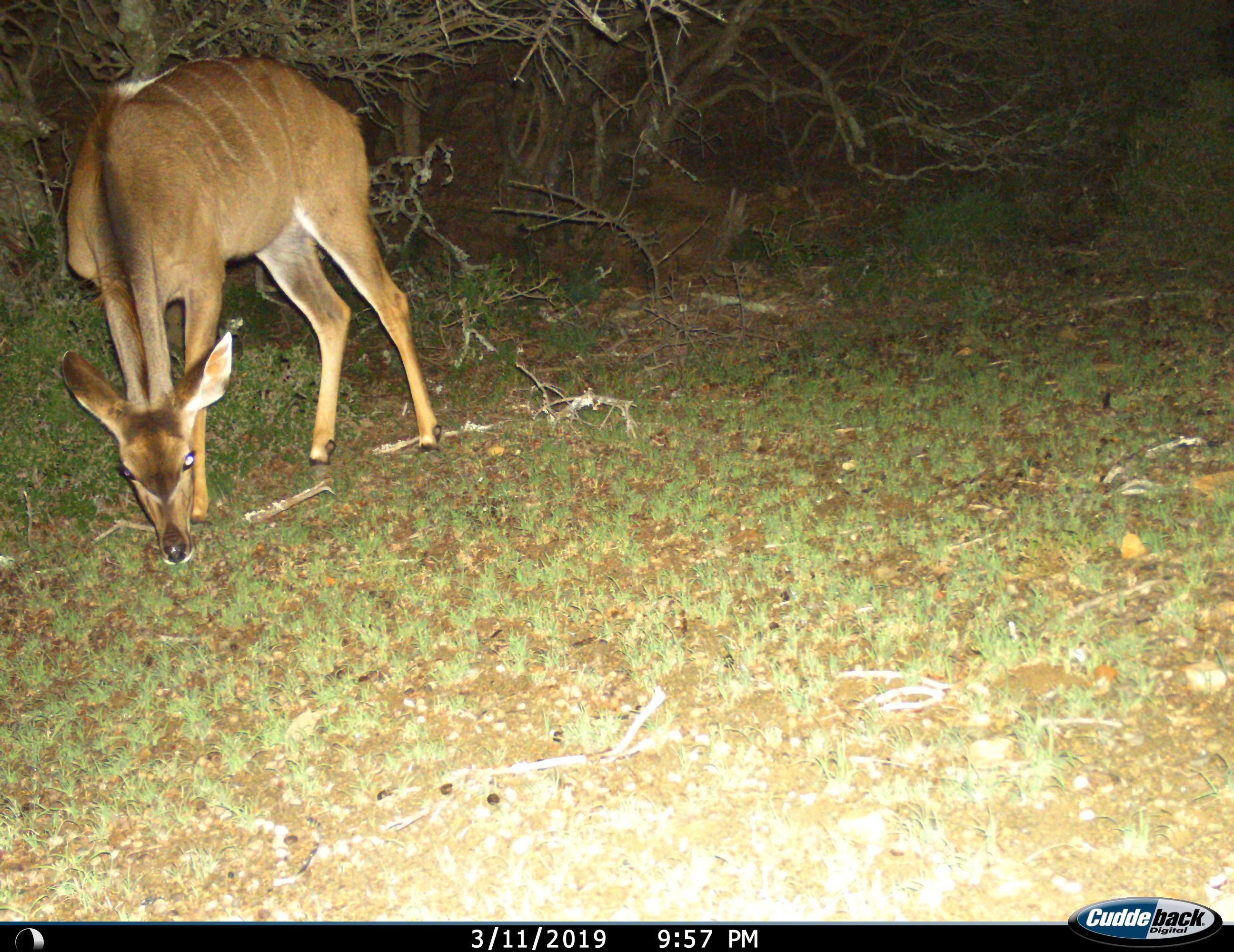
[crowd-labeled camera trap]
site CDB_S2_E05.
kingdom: Animalia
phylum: Chordata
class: Mammalia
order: Artiodactyla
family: Bovidae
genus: Tragelaphus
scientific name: Tragelaphus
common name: kudu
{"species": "kudu (Tragelaphus)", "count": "1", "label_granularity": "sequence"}